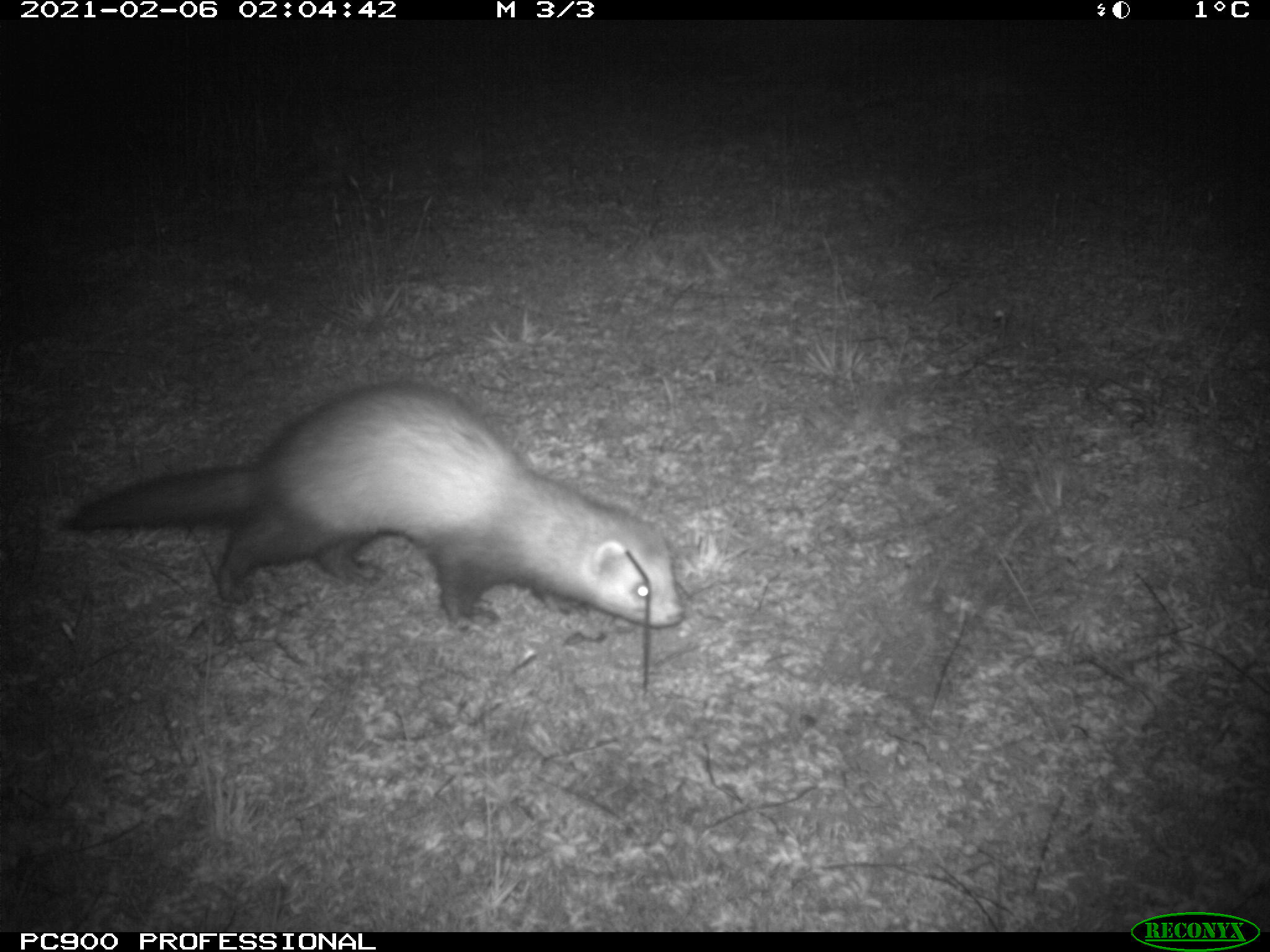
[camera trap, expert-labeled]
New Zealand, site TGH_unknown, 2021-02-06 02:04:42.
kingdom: Animalia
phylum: Chordata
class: Mammalia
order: Carnivora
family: Mustelidae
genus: Mustela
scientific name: Mustela furo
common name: ferret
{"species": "ferret (Mustela furo)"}